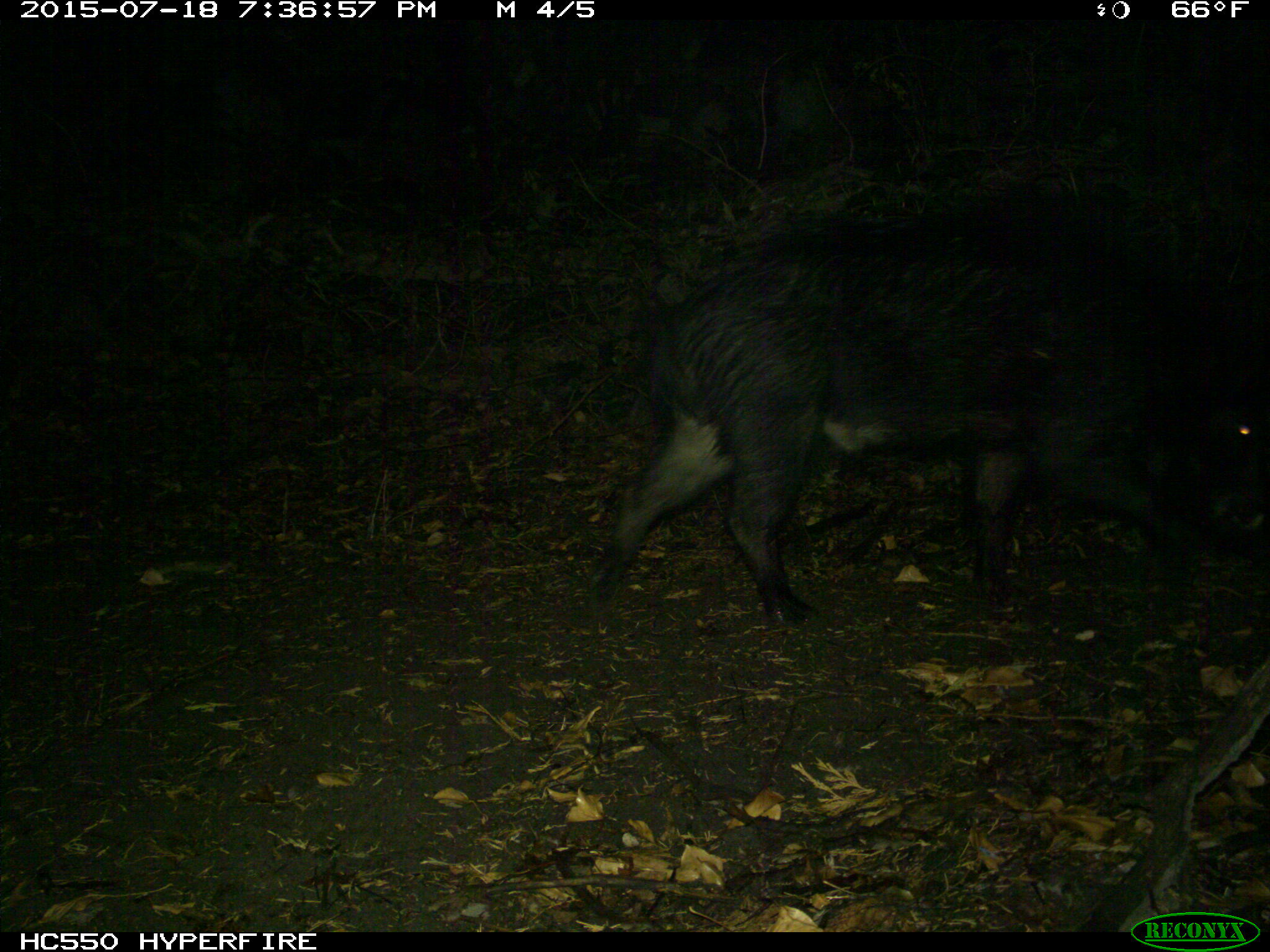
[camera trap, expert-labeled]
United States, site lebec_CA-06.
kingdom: Animalia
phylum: Chordata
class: Mammalia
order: Artiodactyla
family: Suidae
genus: Sus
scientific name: Sus scrofa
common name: wild boar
Sus scrofa (wild boar).